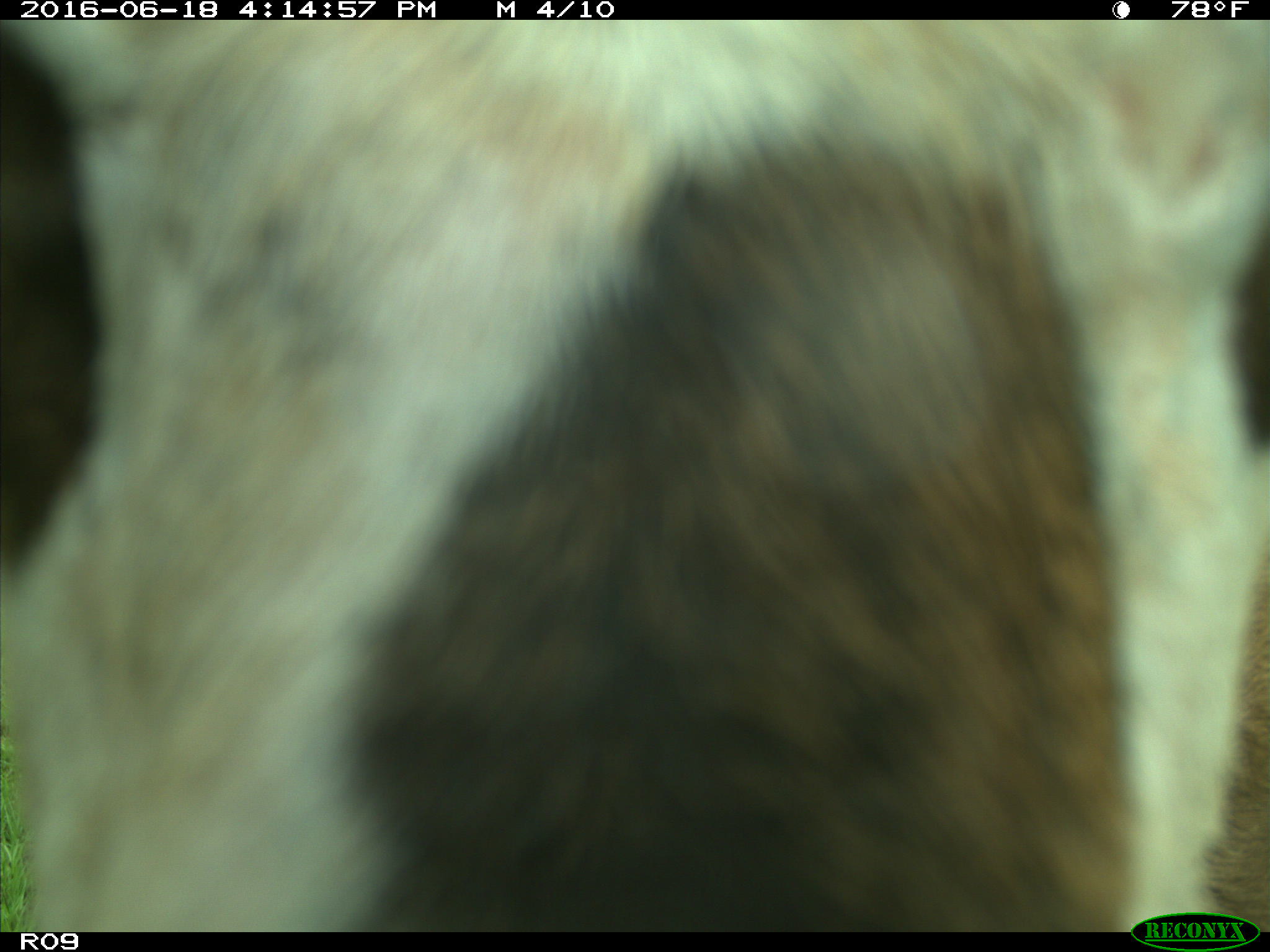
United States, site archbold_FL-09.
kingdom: Animalia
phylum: Chordata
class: Mammalia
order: Artiodactyla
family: Bovidae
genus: Bos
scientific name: Bos taurus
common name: domestic cow